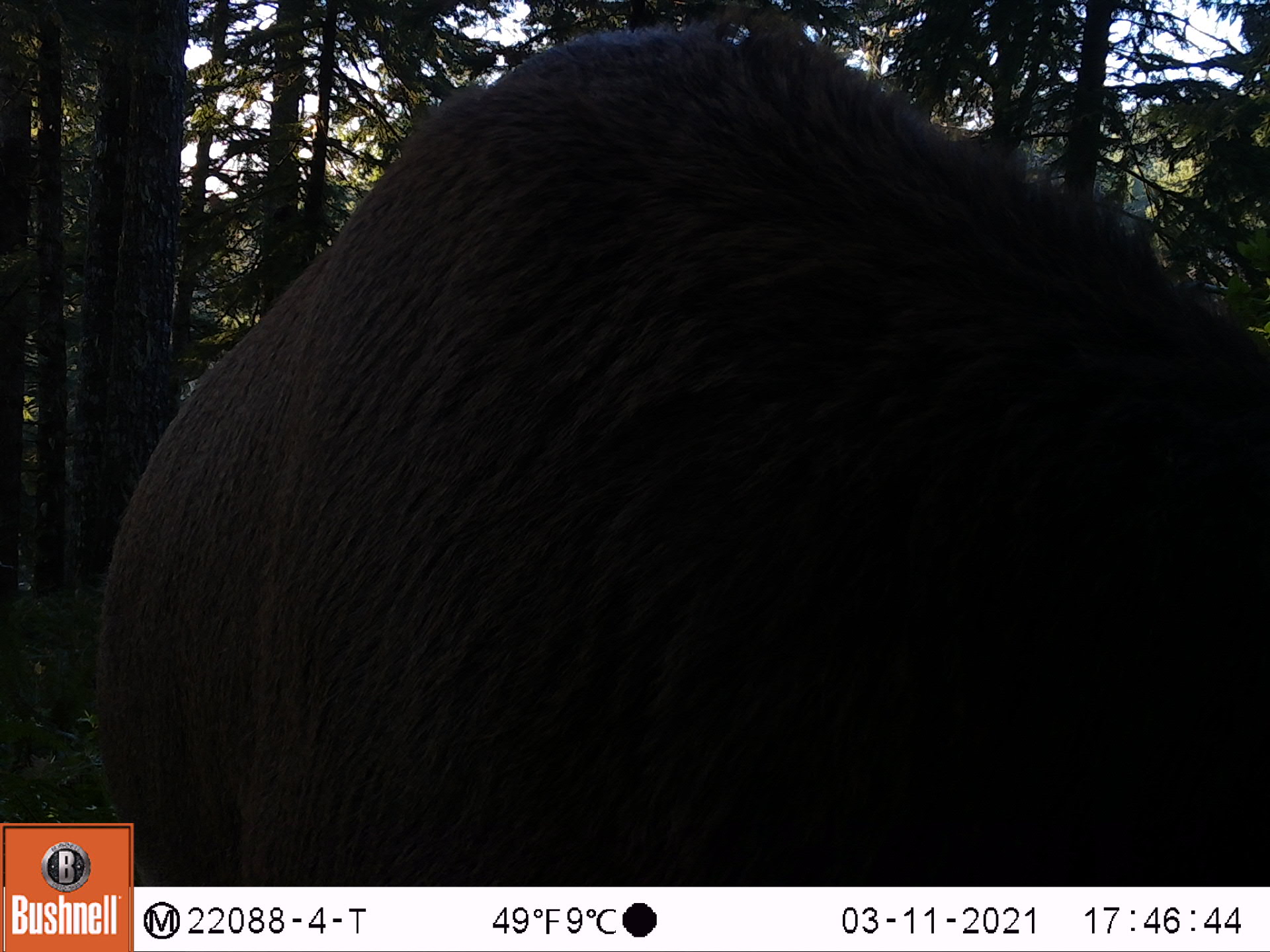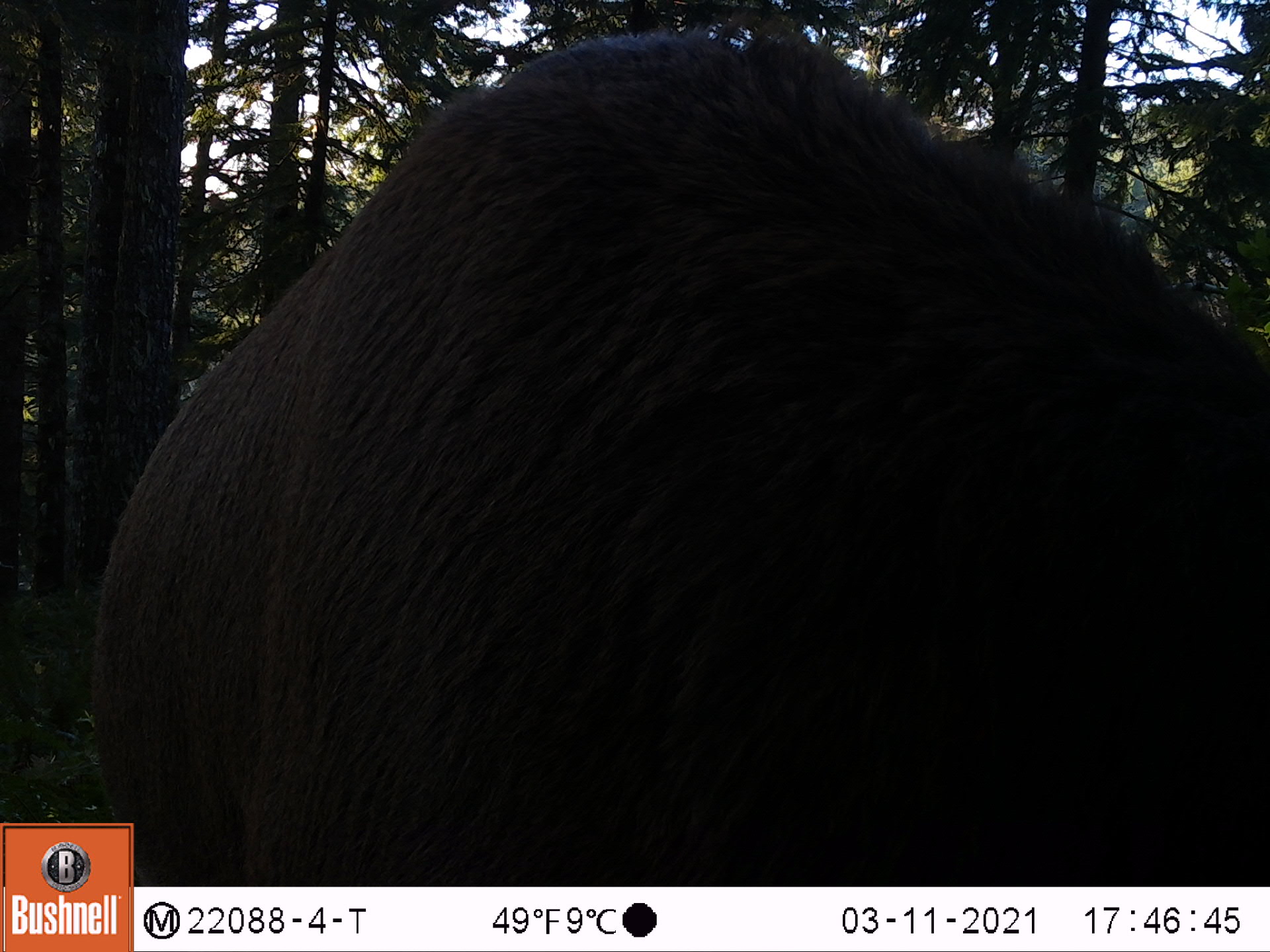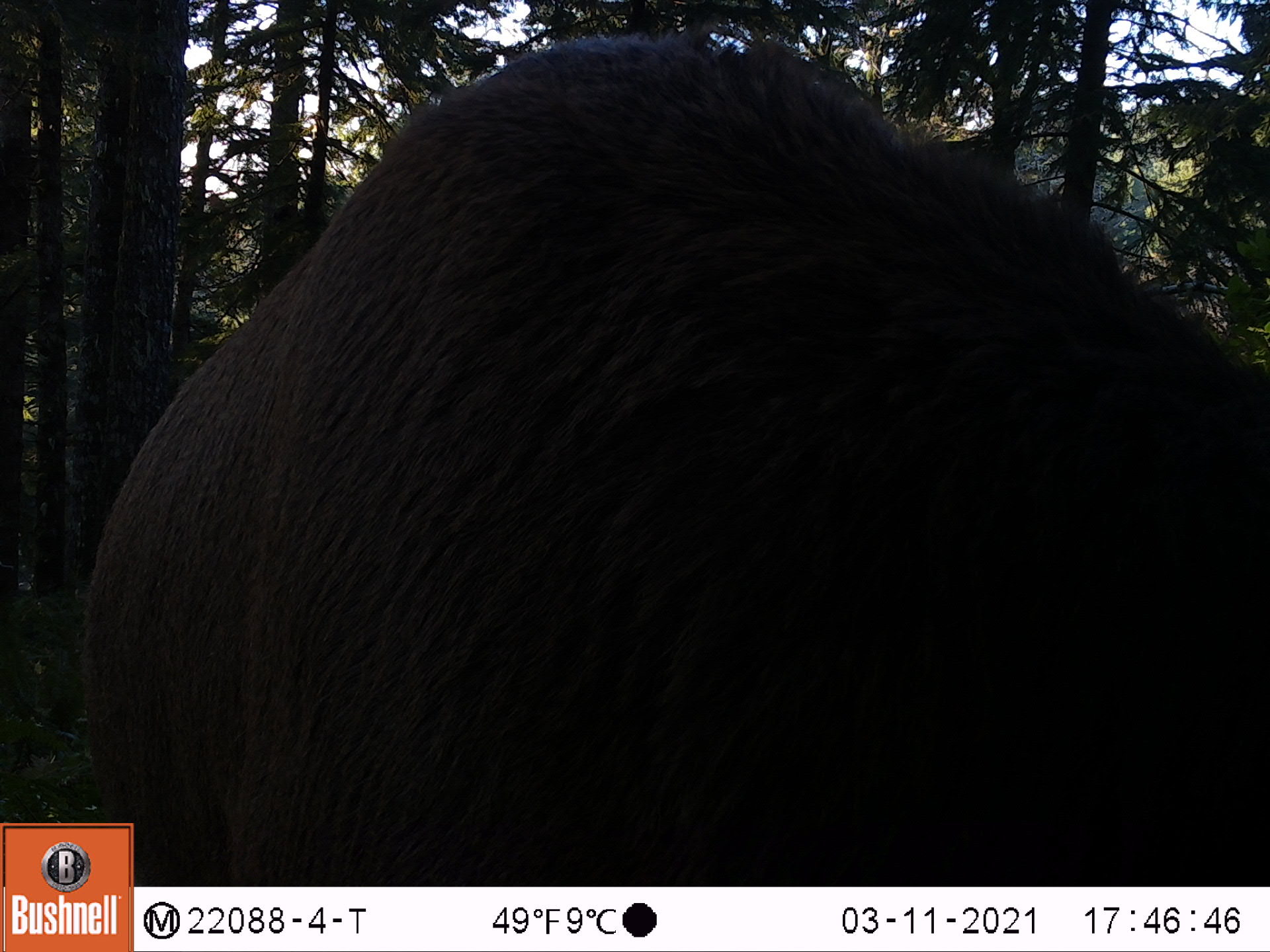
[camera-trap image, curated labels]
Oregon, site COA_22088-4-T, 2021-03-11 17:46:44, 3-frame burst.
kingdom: Animalia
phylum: Chordata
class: Mammalia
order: Artiodactyla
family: Cervidae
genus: Cervus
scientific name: Cervus canadensis roosevelti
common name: roosevelt elk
Roosevelt elk (Cervus canadensis roosevelti).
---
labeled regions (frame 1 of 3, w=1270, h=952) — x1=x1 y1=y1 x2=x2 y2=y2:
roosevelt elk: x1=135 y1=0 x2=1269 y2=885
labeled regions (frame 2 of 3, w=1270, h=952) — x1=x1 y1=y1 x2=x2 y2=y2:
roosevelt elk: x1=134 y1=8 x2=1267 y2=885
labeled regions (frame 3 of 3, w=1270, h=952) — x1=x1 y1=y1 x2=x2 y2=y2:
roosevelt elk: x1=135 y1=12 x2=1269 y2=885